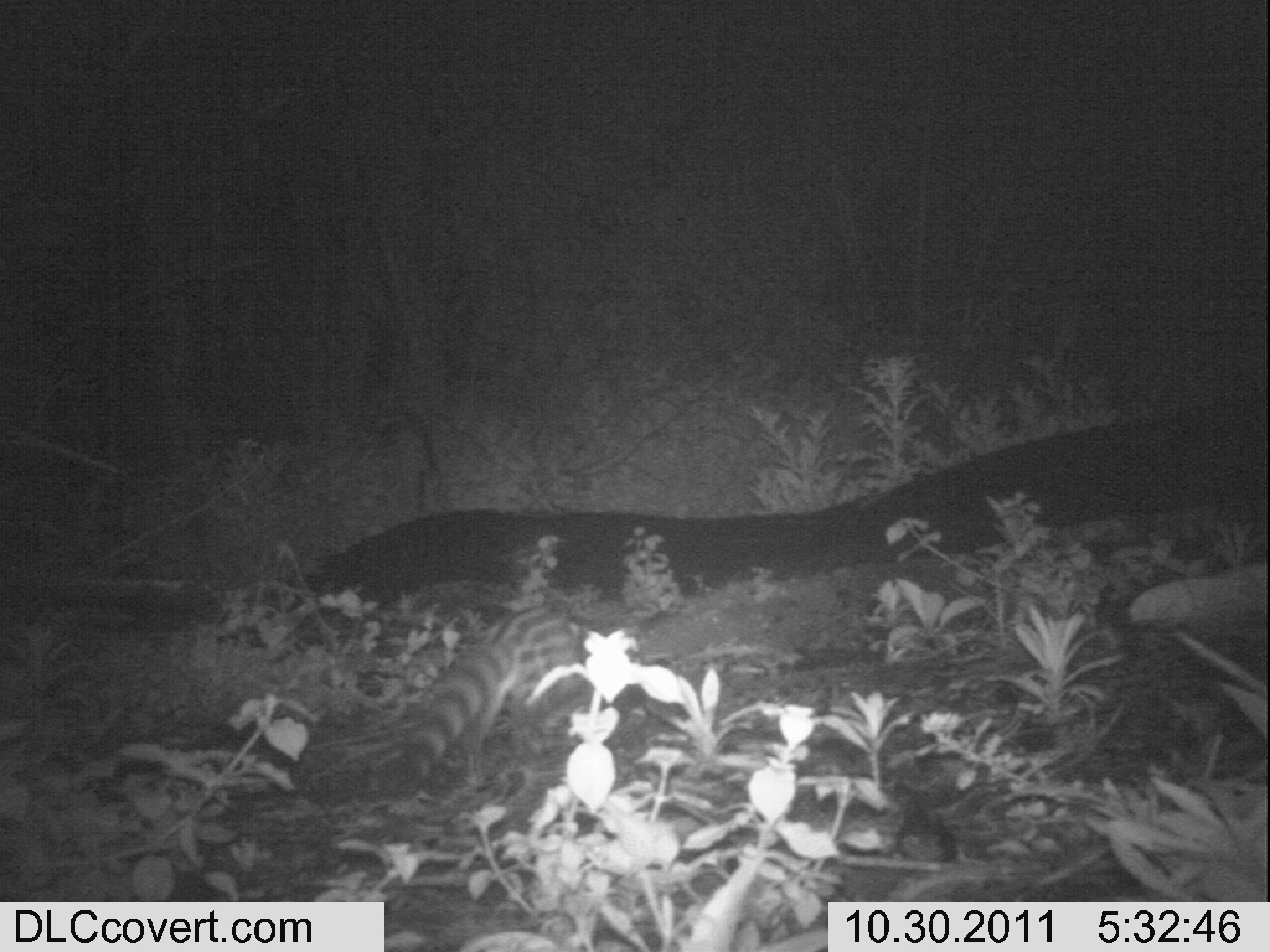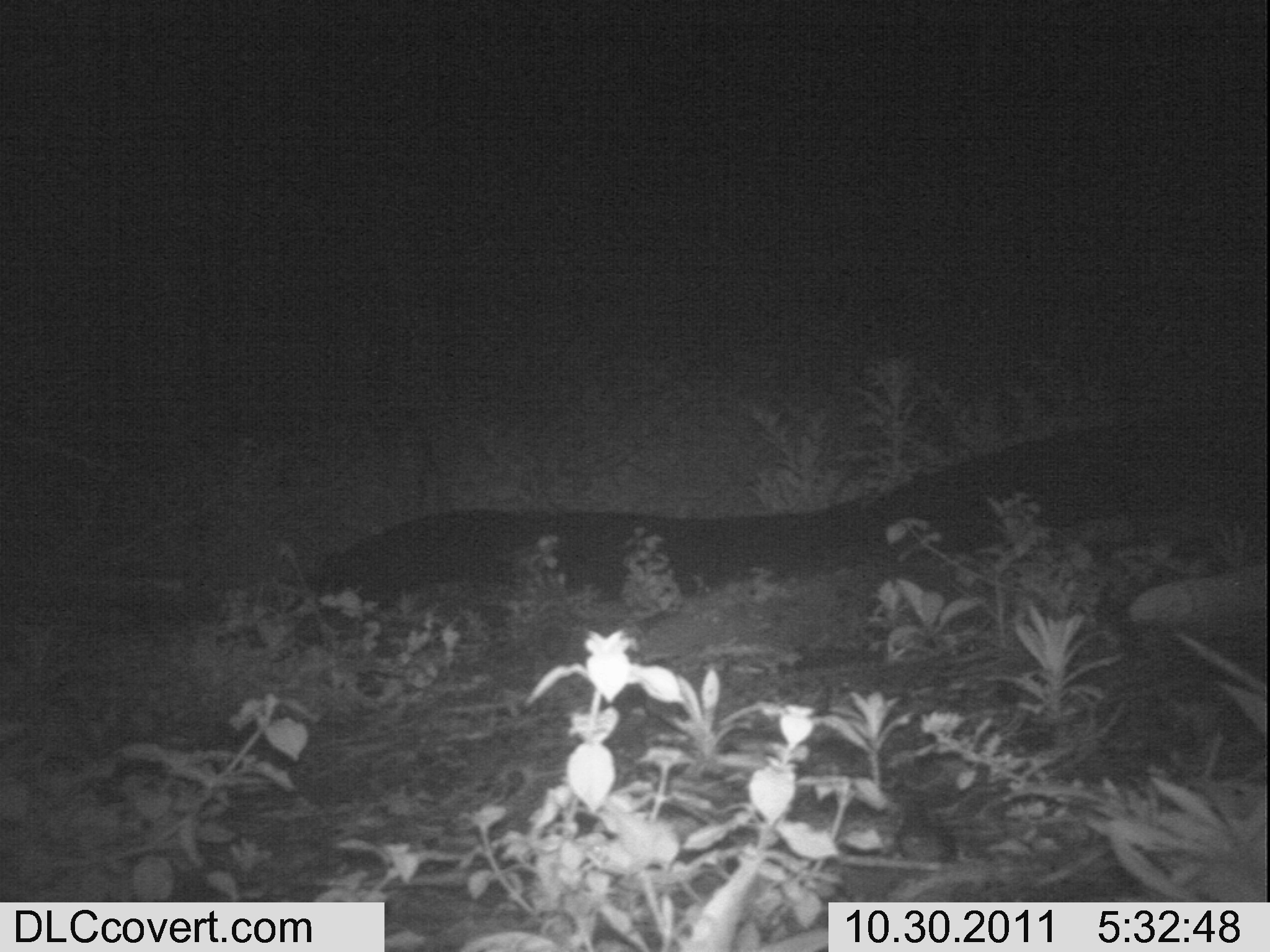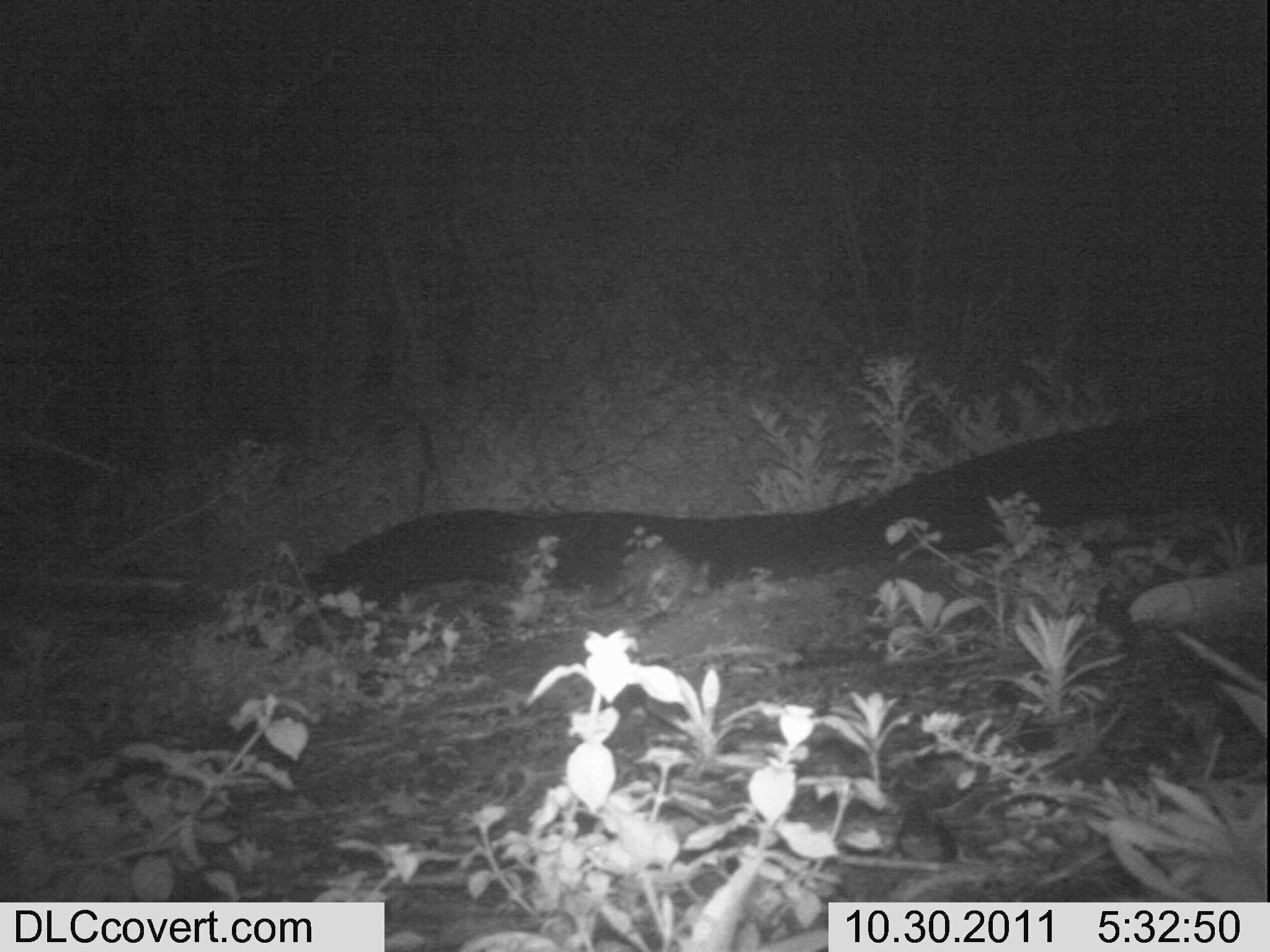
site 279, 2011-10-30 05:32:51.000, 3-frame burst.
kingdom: Animalia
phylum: Chordata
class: Mammalia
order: Carnivora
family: Viverridae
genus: Genetta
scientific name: Genetta genetta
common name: northern small-spotted genet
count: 1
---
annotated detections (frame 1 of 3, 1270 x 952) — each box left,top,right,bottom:
genetta genetta: 394,603,580,798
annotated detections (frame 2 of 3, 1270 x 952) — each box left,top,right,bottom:
genetta genetta: 531,598,580,685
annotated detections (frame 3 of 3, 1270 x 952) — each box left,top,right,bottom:
genetta genetta: 581,544,712,614